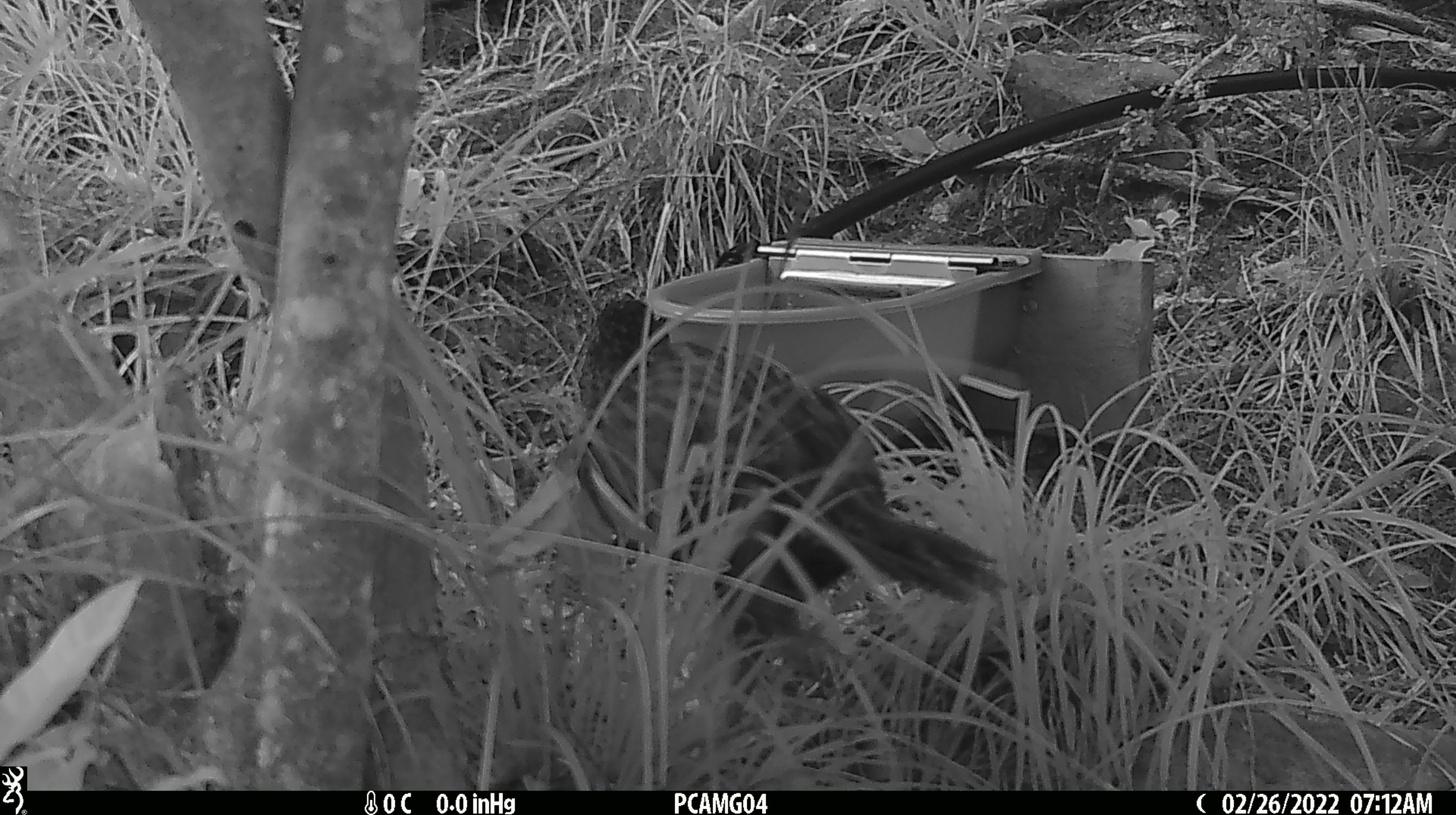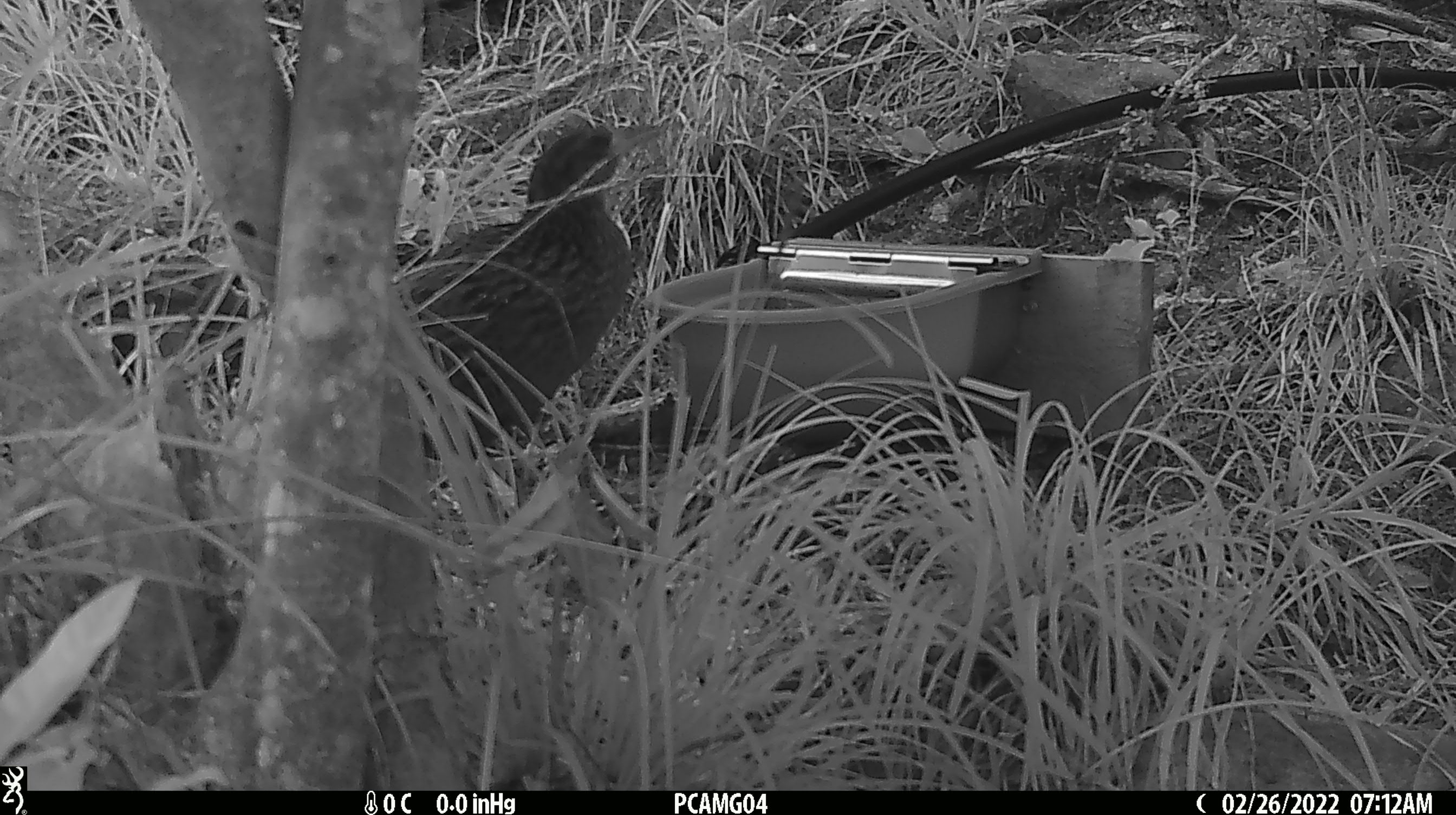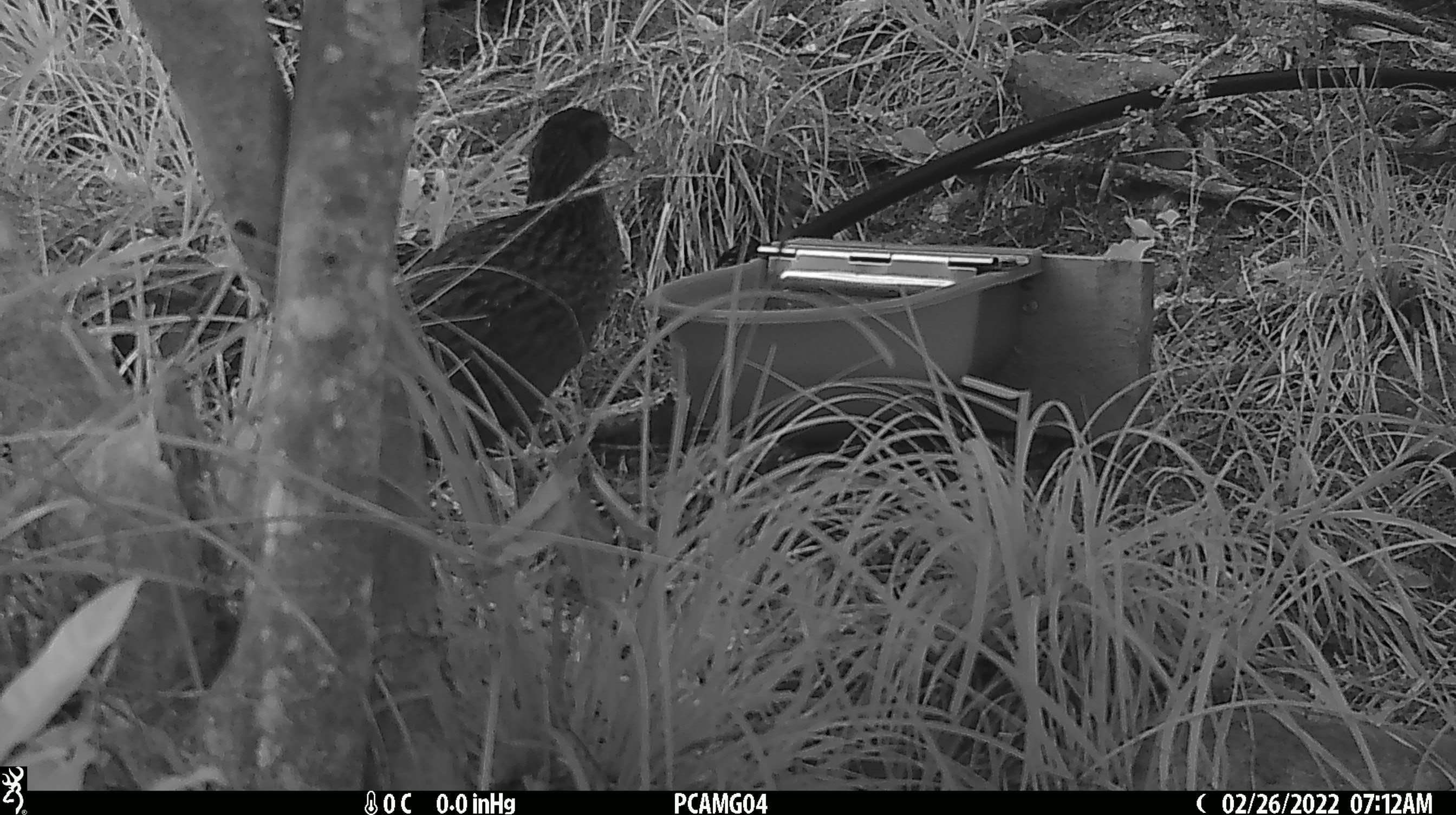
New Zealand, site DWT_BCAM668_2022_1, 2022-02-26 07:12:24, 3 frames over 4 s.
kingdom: Animalia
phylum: Chordata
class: Aves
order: Gruiformes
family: Rallidae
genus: Gallirallus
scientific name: Gallirallus australis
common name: weka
Weka (Gallirallus australis).